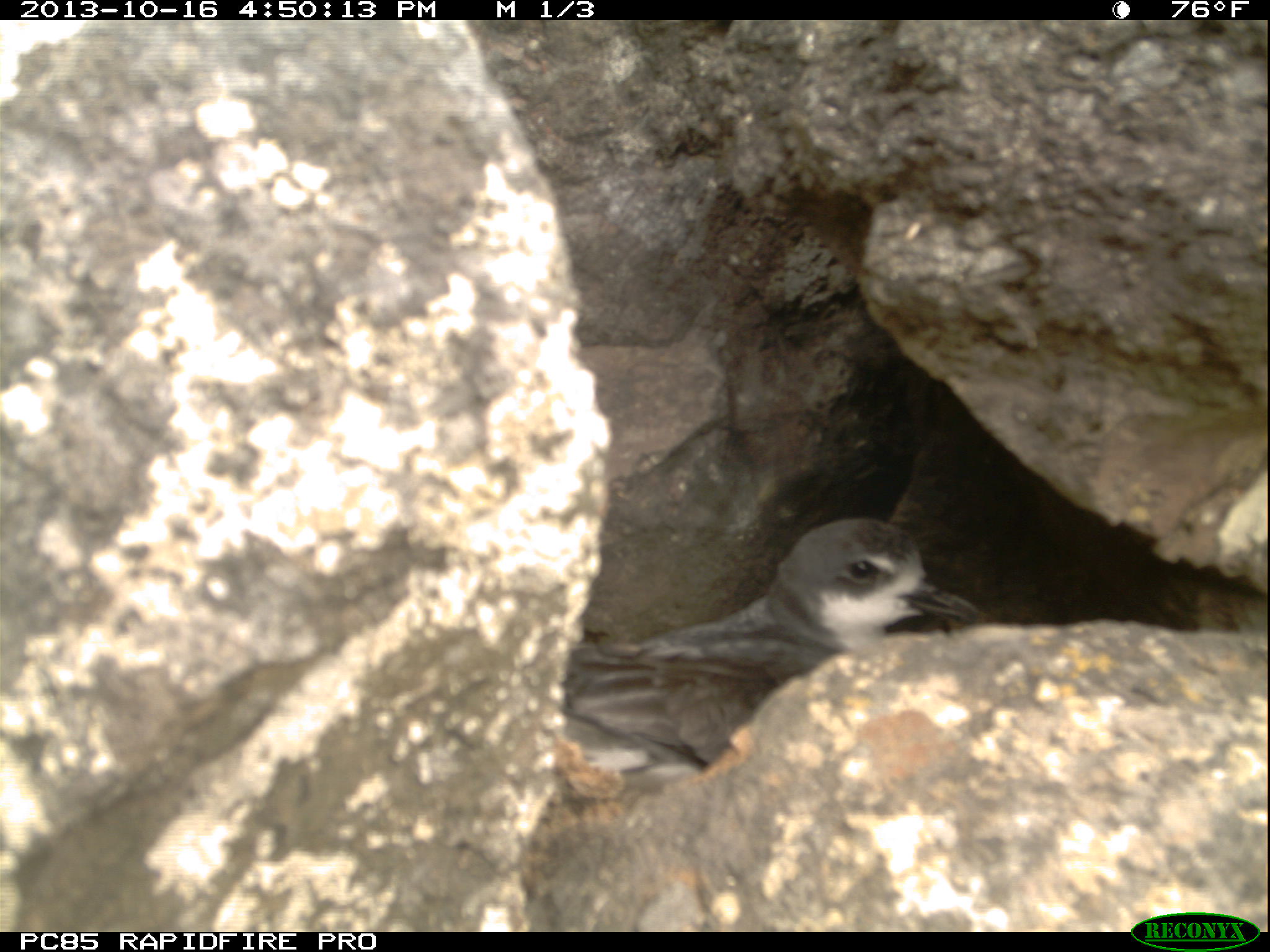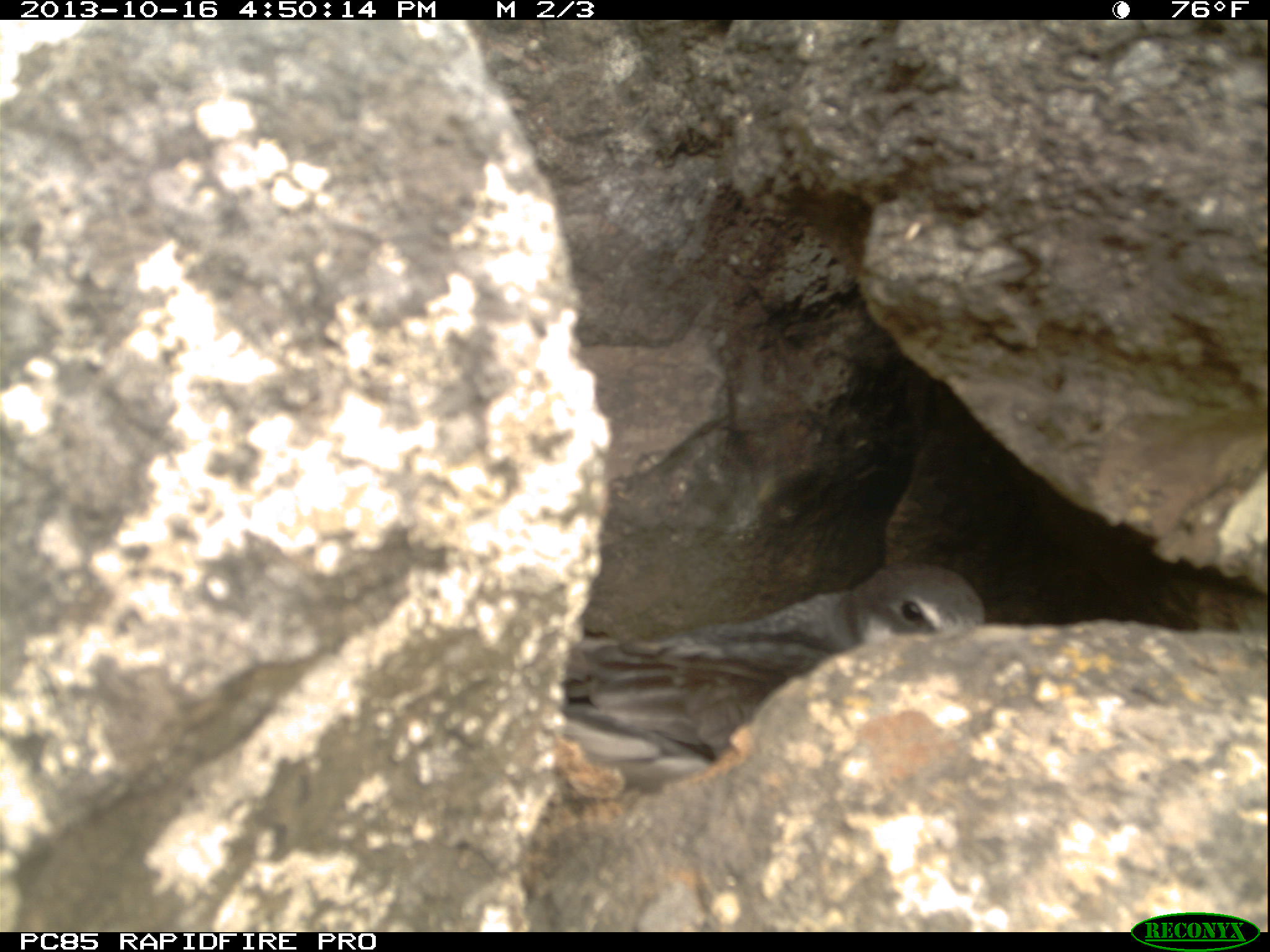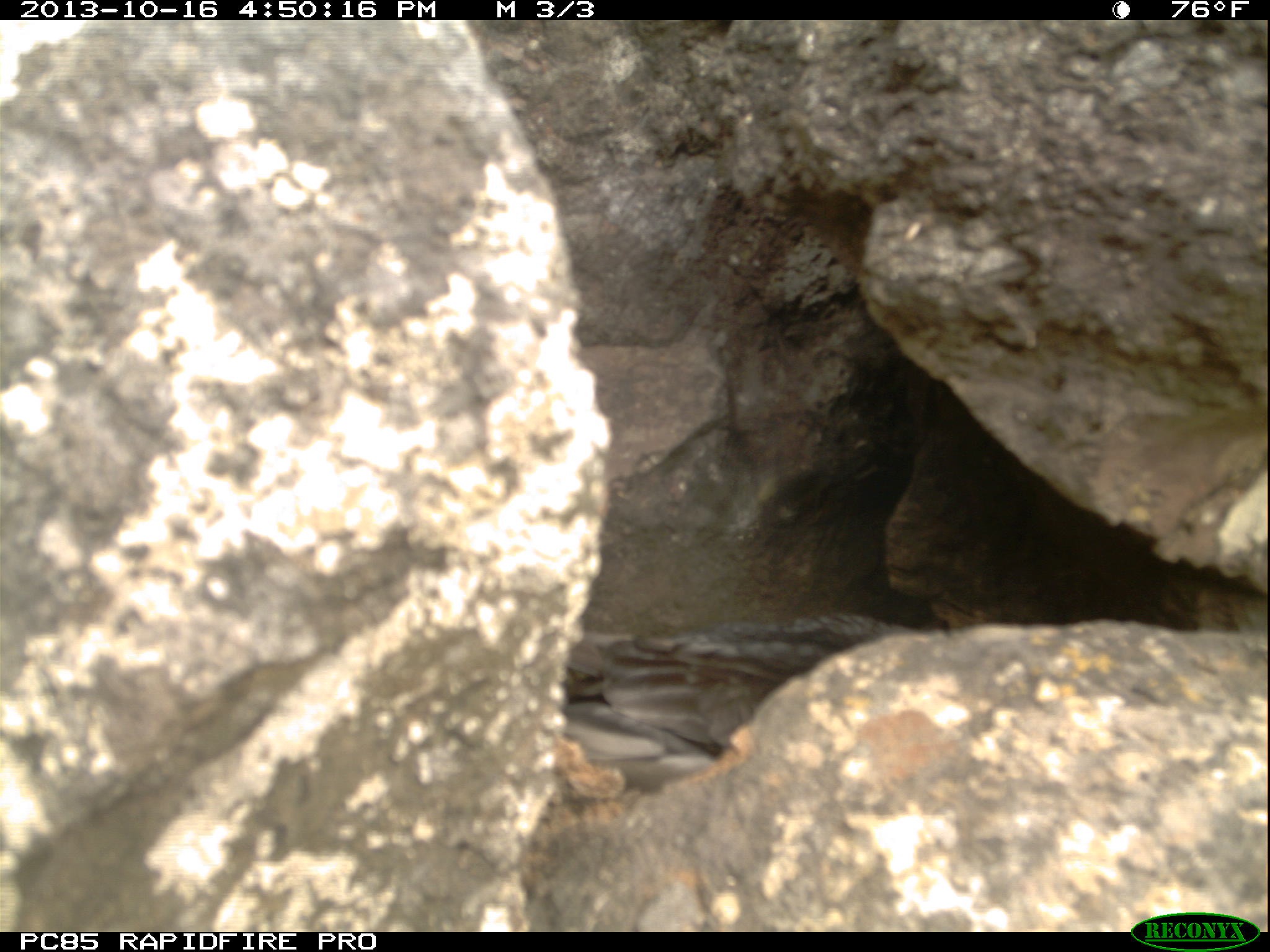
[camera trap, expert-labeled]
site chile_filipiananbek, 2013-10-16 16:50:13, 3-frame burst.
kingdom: Animalia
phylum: Chordata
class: Aves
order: Procellariiformes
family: Procellariidae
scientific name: Procellariidae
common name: petrel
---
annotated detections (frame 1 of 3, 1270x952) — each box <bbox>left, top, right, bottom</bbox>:
petrel: <bbox>542, 514, 979, 796</bbox>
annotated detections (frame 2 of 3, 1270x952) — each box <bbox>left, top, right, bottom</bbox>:
petrel: <bbox>533, 558, 989, 795</bbox>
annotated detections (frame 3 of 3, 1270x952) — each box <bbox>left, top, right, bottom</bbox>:
petrel: <bbox>549, 570, 951, 787</bbox>